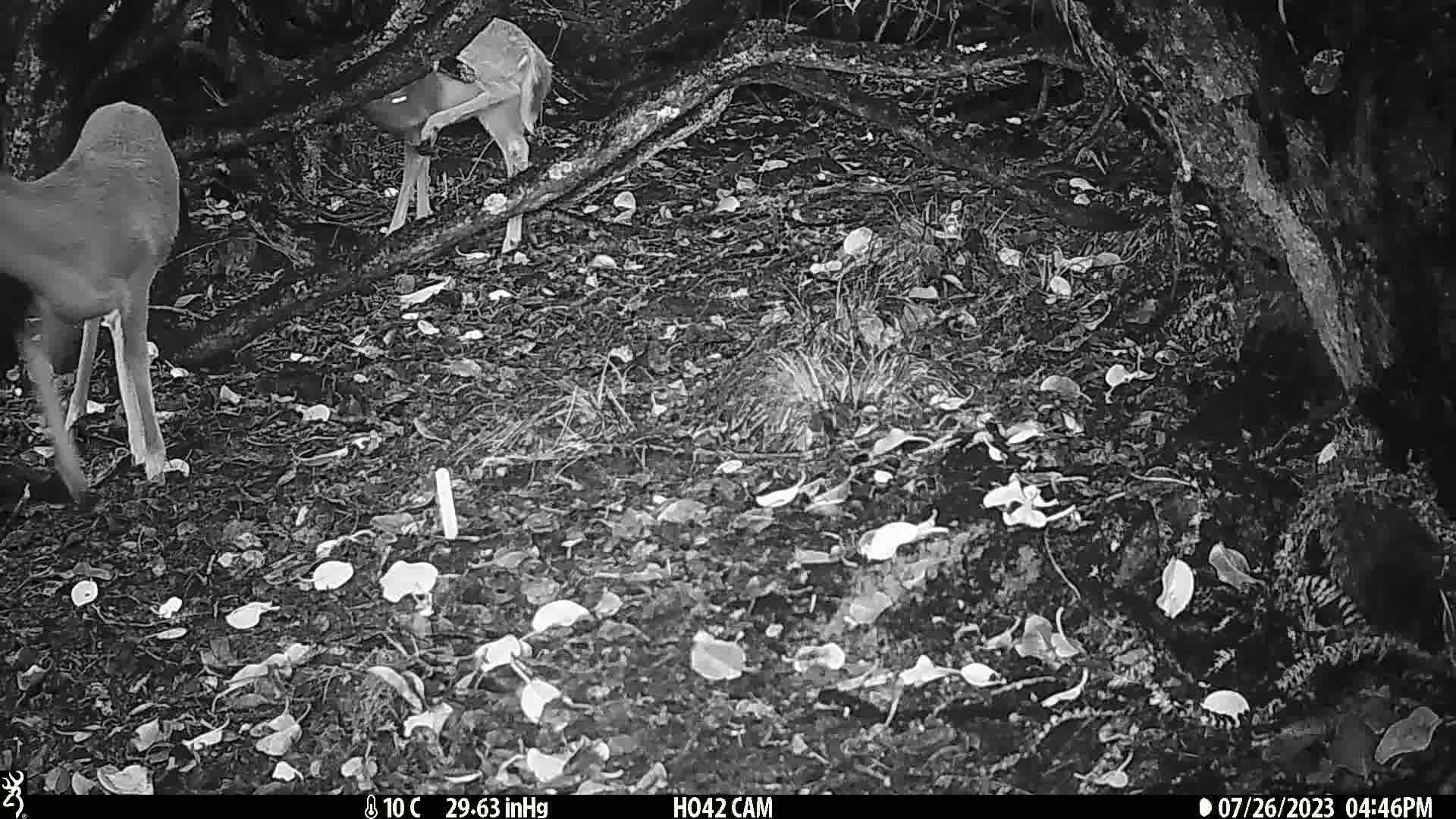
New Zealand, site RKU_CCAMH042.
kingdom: Animalia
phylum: Chordata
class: Mammalia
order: Artiodactyla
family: Cervidae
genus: Odocoileus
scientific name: Odocoileus virginianus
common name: white-tailed deer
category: white tailed deer